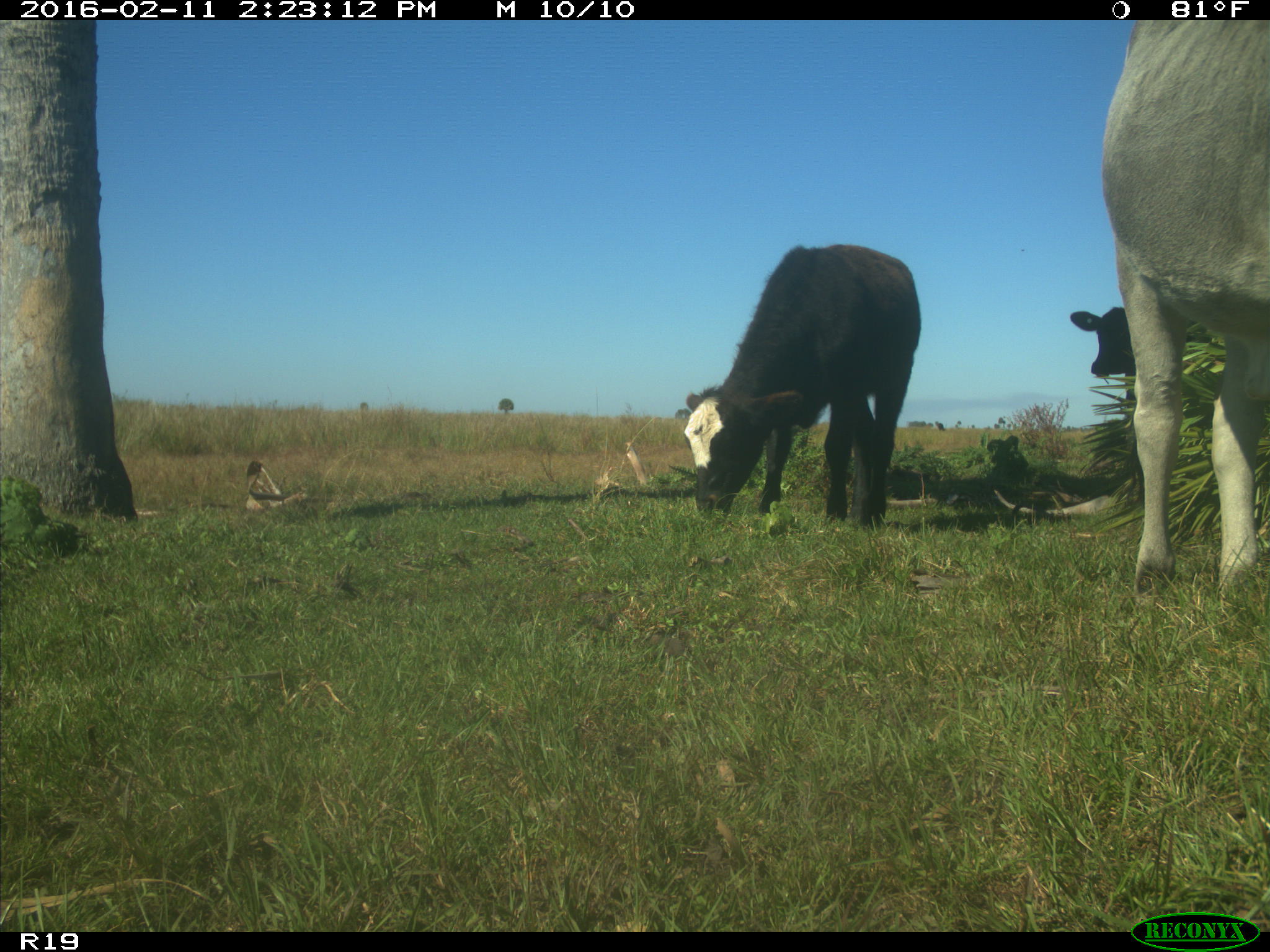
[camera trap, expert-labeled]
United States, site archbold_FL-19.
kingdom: Animalia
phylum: Chordata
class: Mammalia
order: Artiodactyla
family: Bovidae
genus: Bos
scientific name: Bos taurus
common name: domestic cow